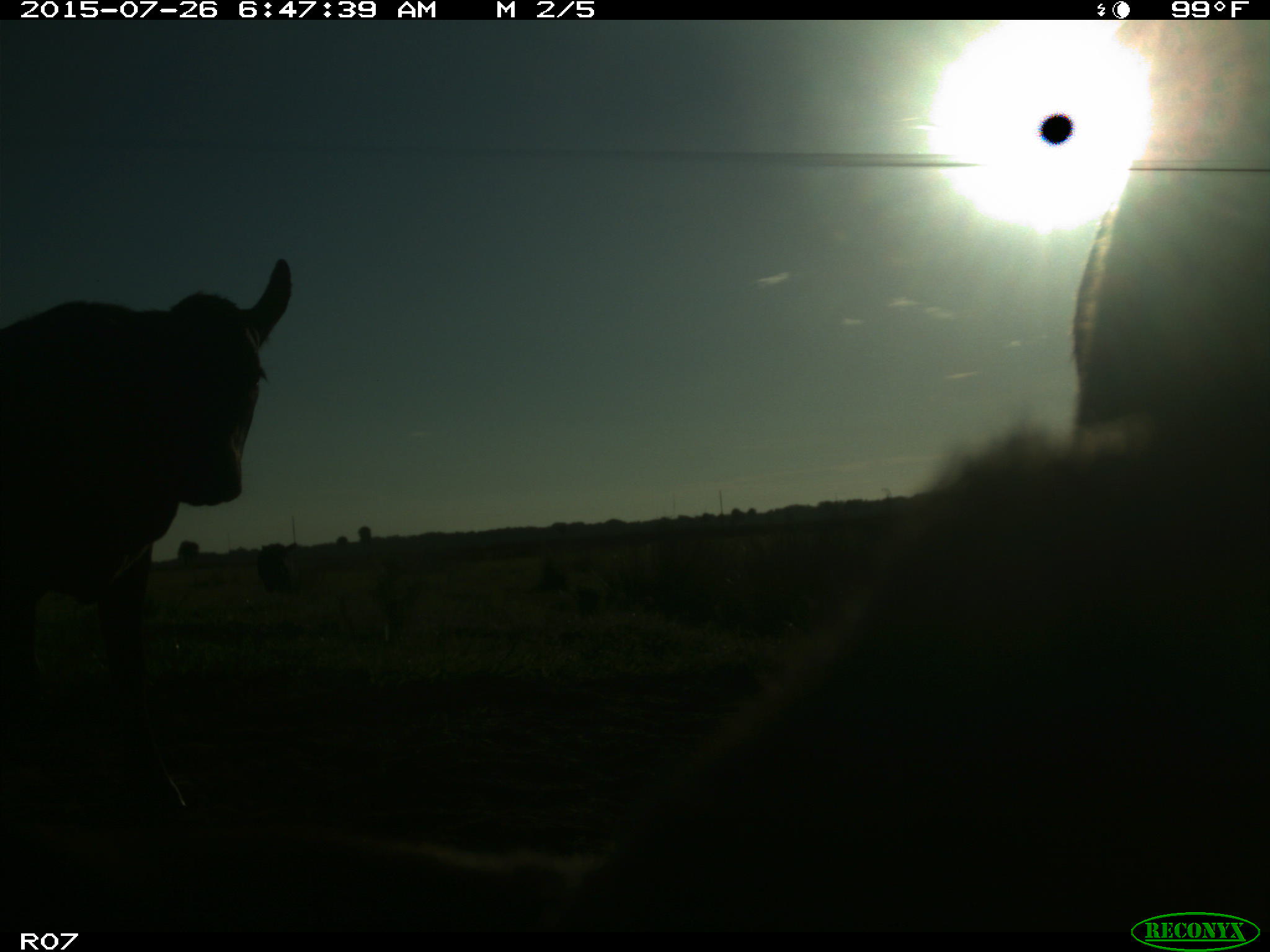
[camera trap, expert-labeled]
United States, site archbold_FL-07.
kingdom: Animalia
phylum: Chordata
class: Mammalia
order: Artiodactyla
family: Bovidae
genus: Bos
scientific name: Bos taurus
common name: domestic cow